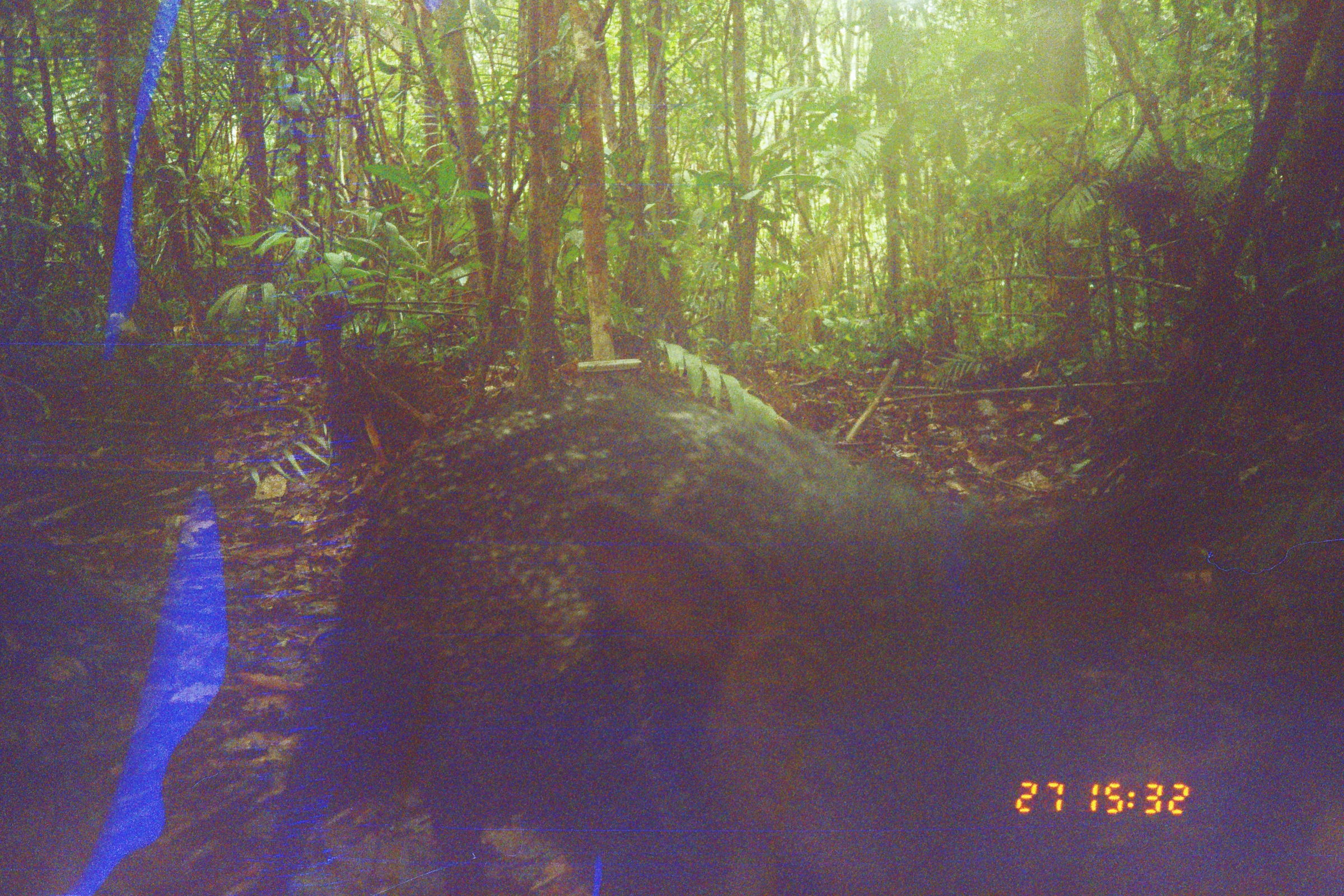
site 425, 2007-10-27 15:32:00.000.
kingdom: Animalia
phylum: Chordata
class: Mammalia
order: Artiodactyla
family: Tayassuidae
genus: Tayassu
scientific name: Tayassu pecari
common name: white-lipped peccary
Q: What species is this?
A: Tayassu pecari (white-lipped peccary).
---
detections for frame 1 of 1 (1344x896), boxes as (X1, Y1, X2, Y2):
tayassu pecari: (254, 381, 1085, 894)